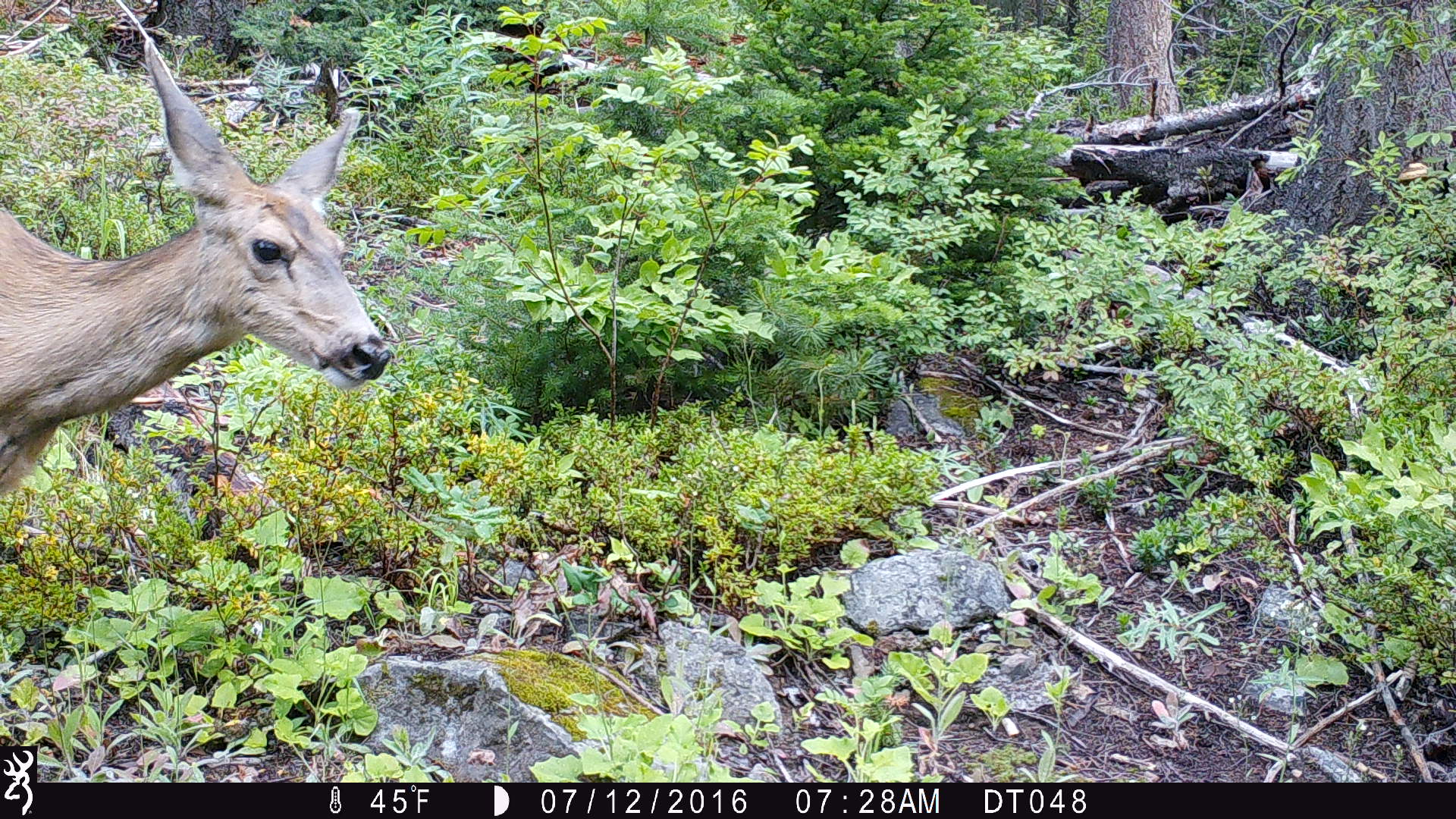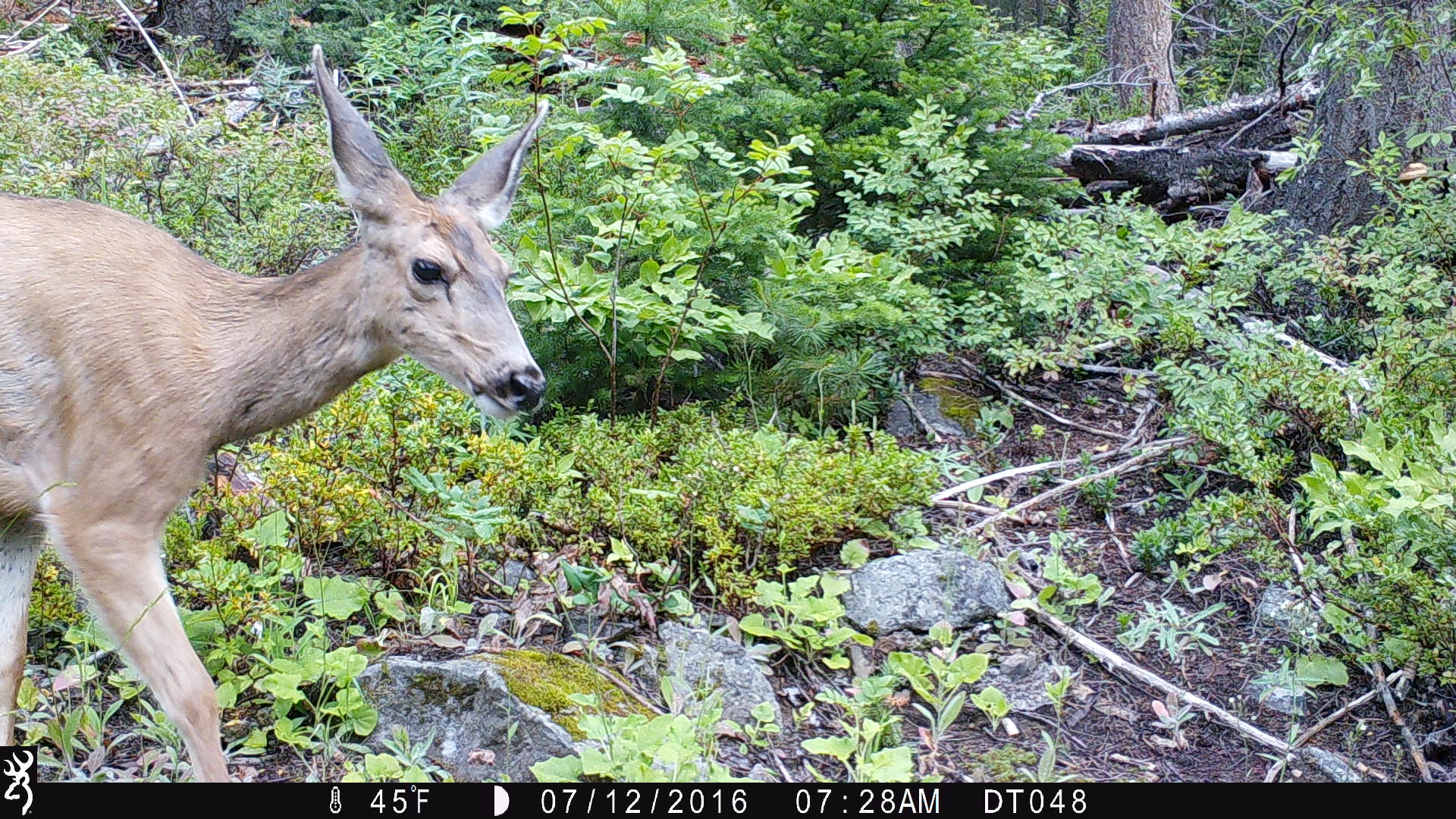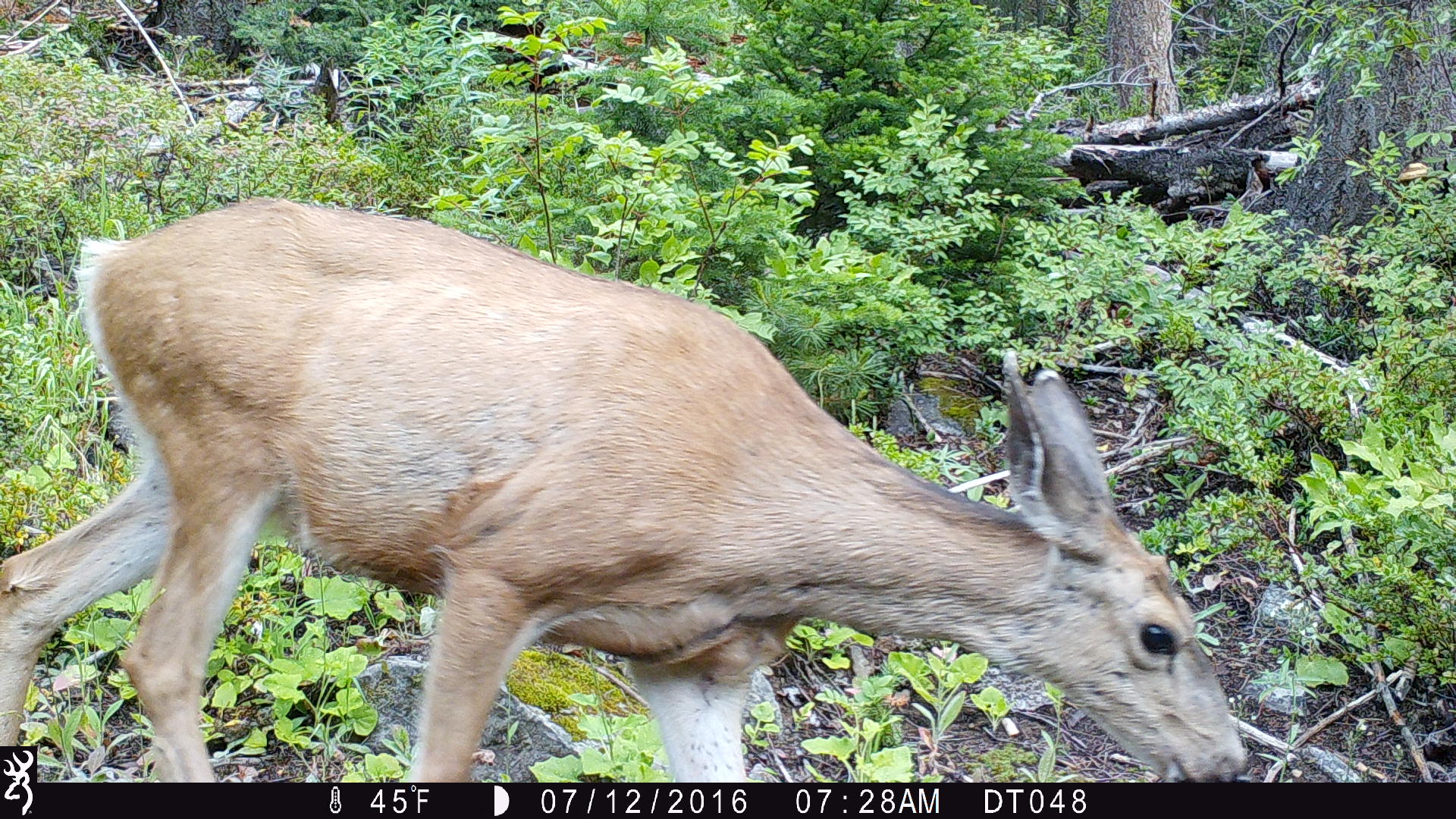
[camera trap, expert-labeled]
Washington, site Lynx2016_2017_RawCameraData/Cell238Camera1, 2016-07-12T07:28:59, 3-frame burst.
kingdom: Animalia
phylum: Chordata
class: Mammalia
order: Artiodactyla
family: Cervidae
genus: Odocoileus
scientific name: Odocoileus hemionus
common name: mule deer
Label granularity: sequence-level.